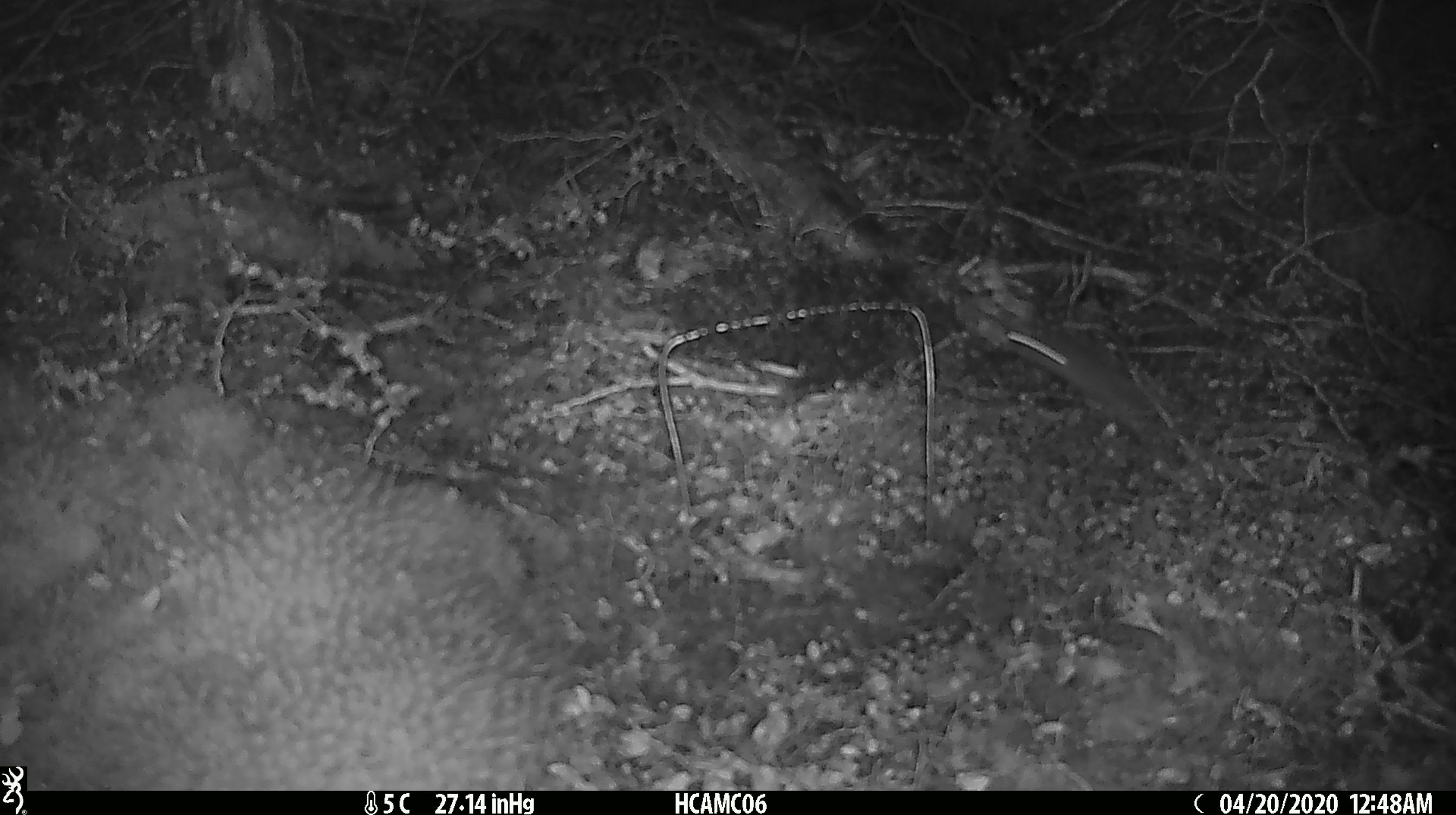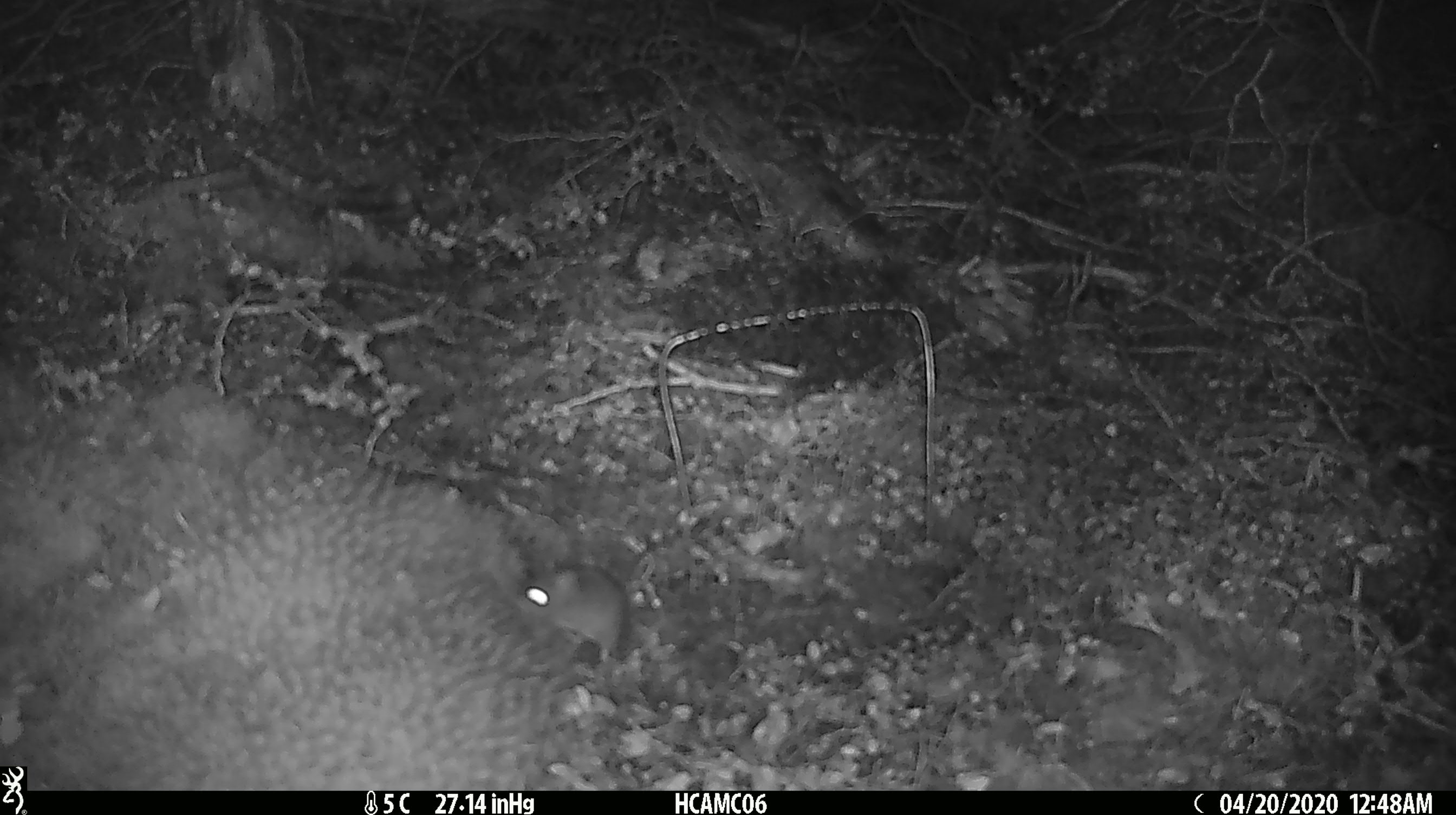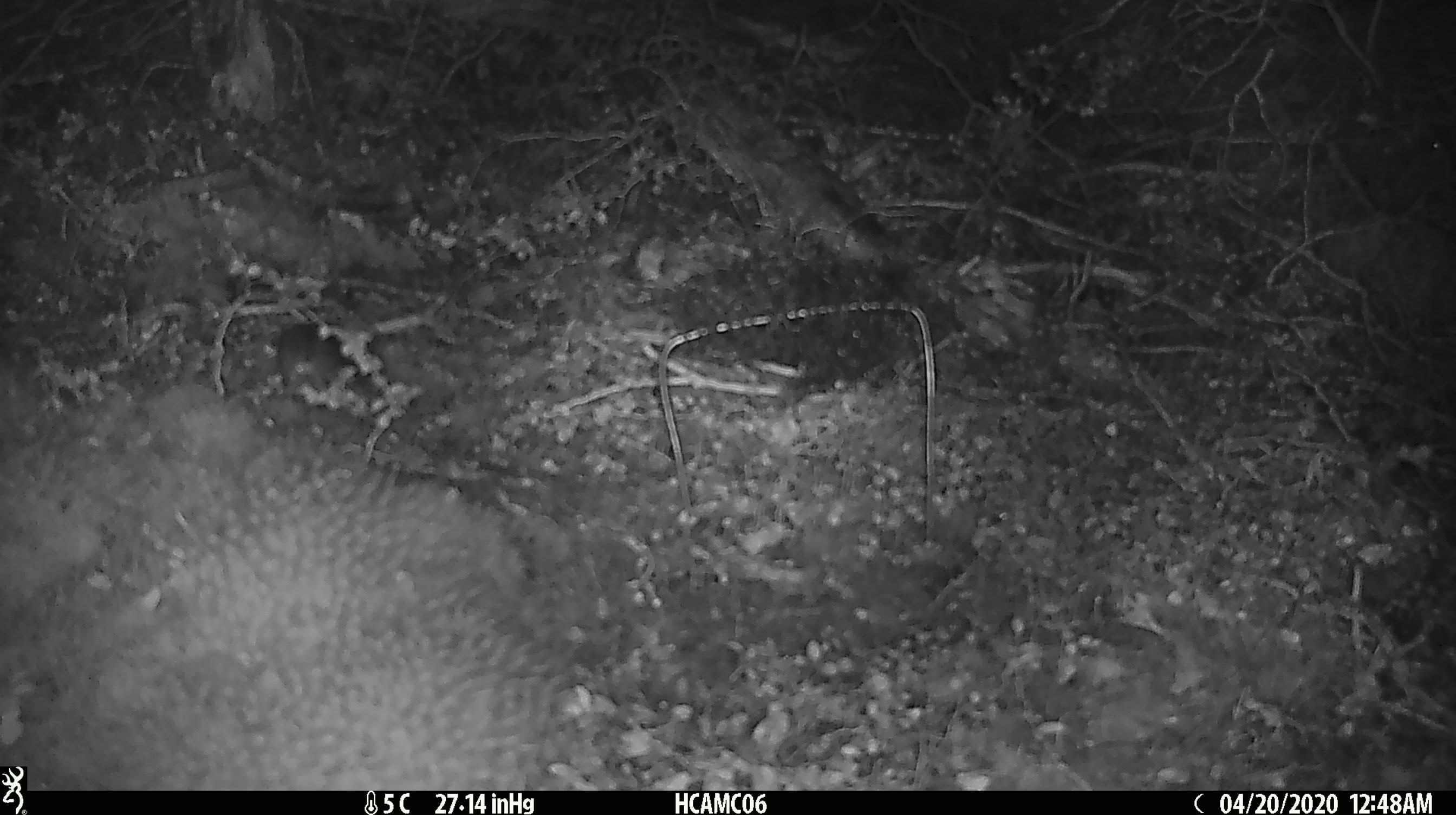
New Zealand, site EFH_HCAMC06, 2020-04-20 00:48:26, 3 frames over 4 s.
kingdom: Animalia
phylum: Chordata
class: Mammalia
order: Rodentia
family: Muridae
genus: Mus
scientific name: Mus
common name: mouse